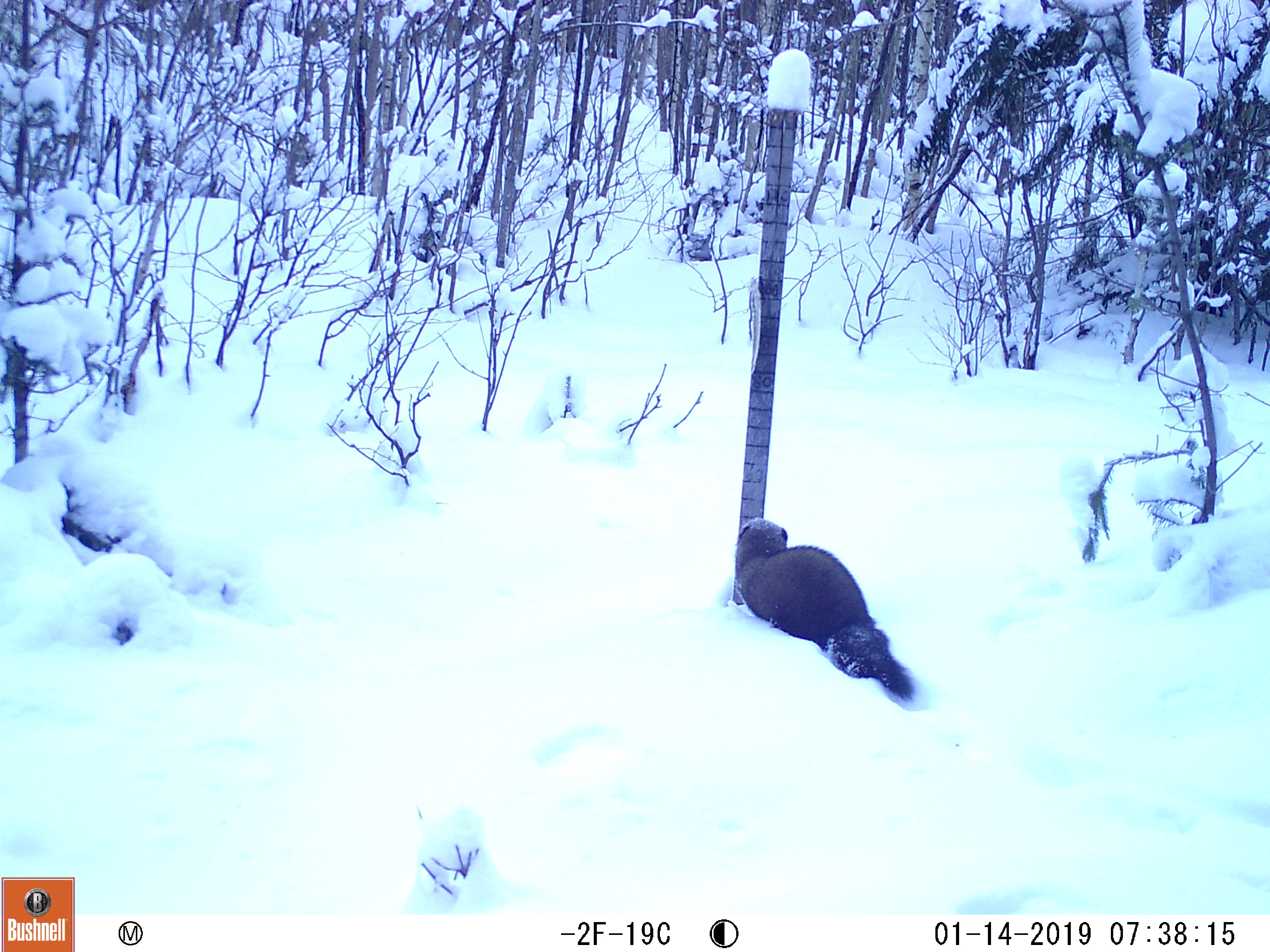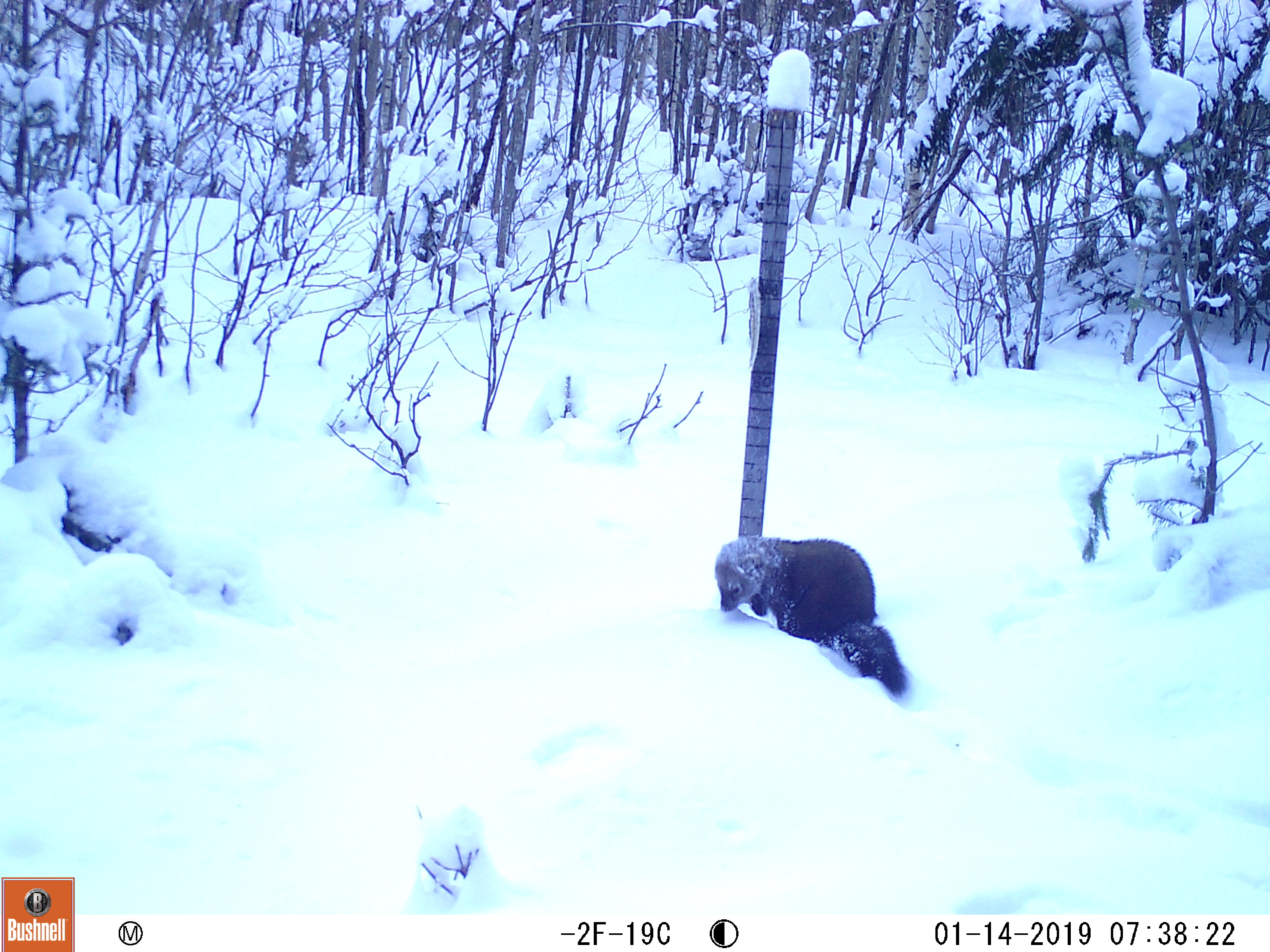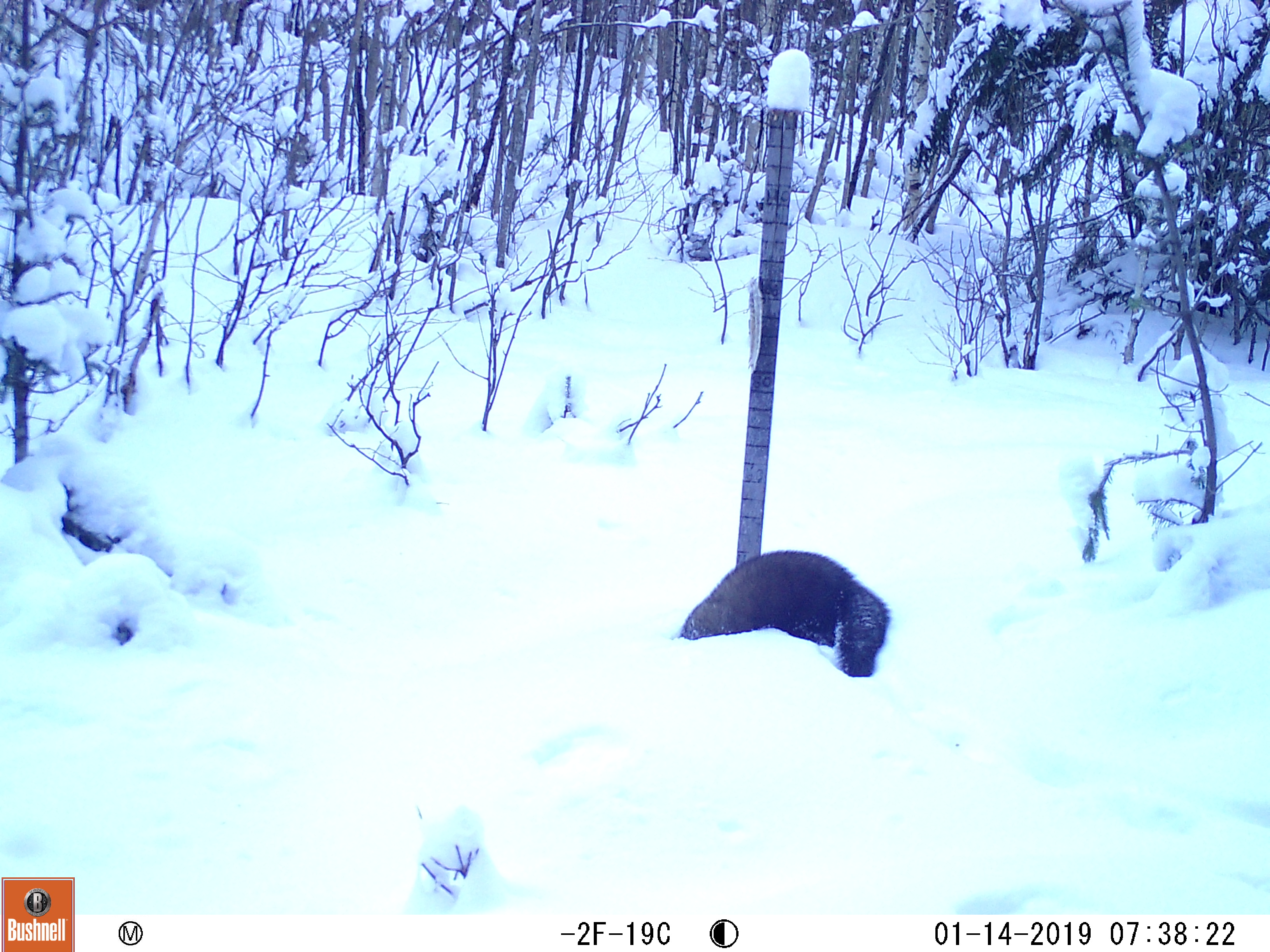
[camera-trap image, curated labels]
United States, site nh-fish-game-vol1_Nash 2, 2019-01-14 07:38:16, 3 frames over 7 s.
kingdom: Animalia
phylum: Chordata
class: Mammalia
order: Carnivora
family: Mustelidae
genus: Pekania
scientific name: Pekania pennanti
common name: fisher